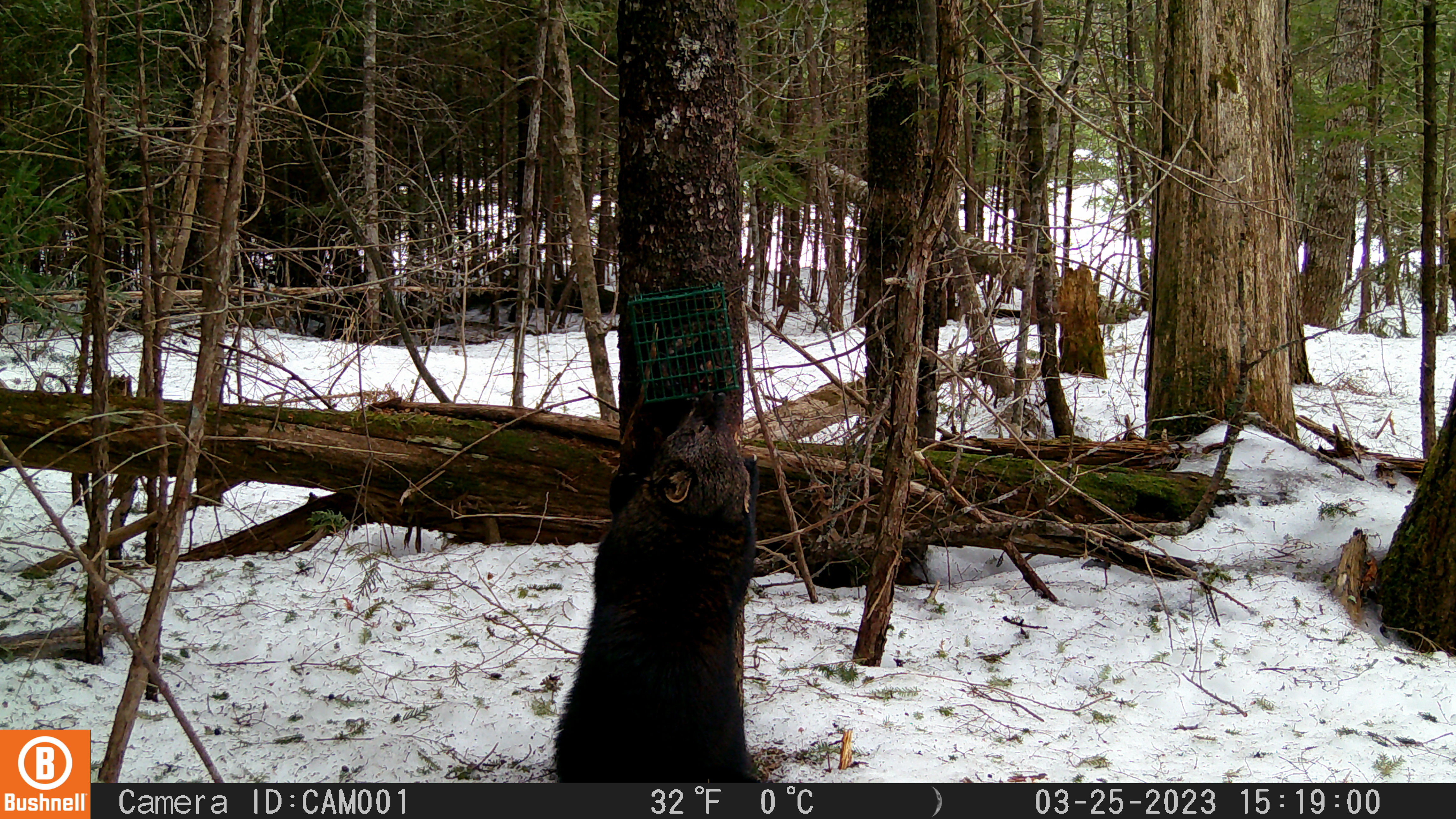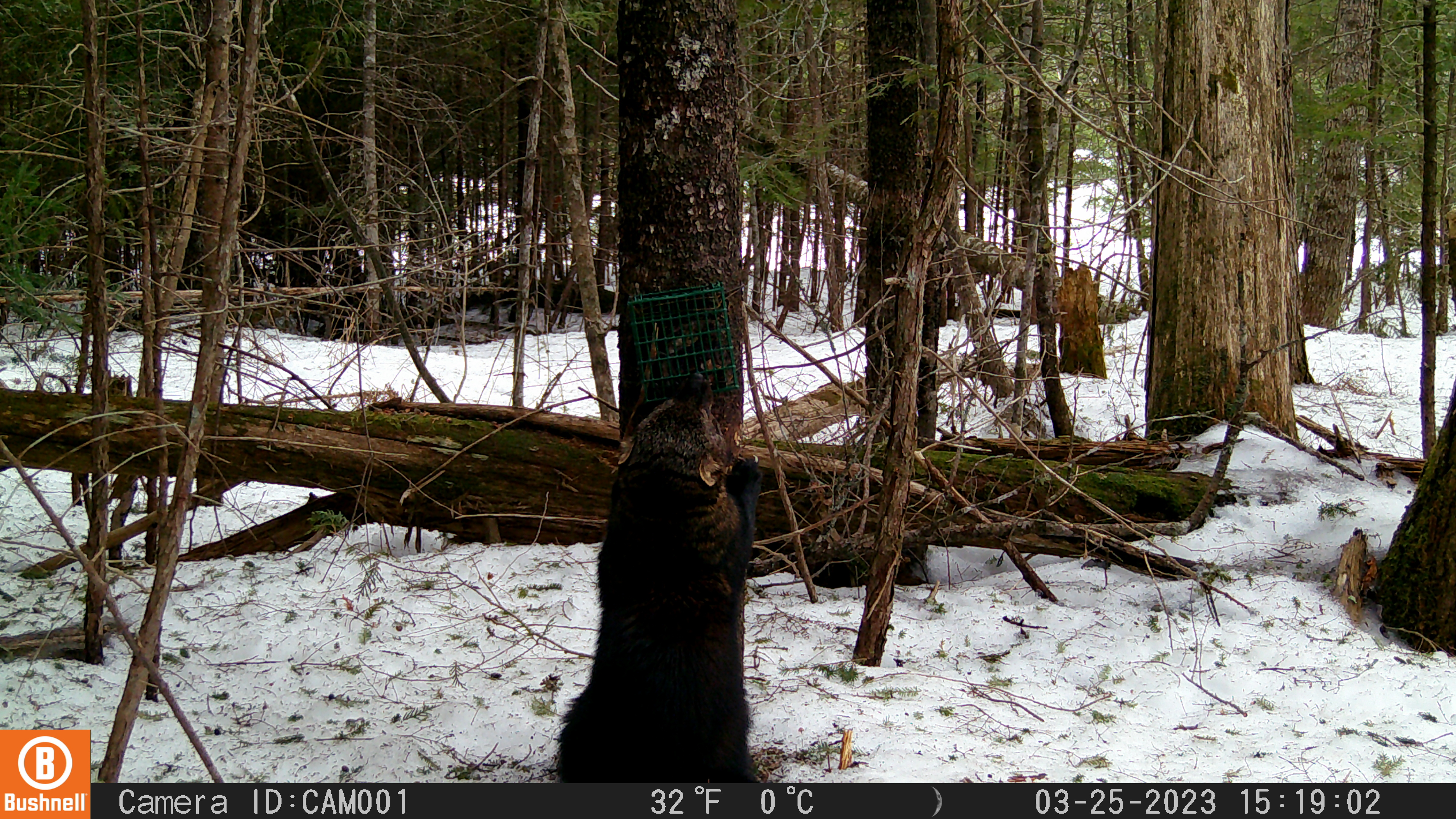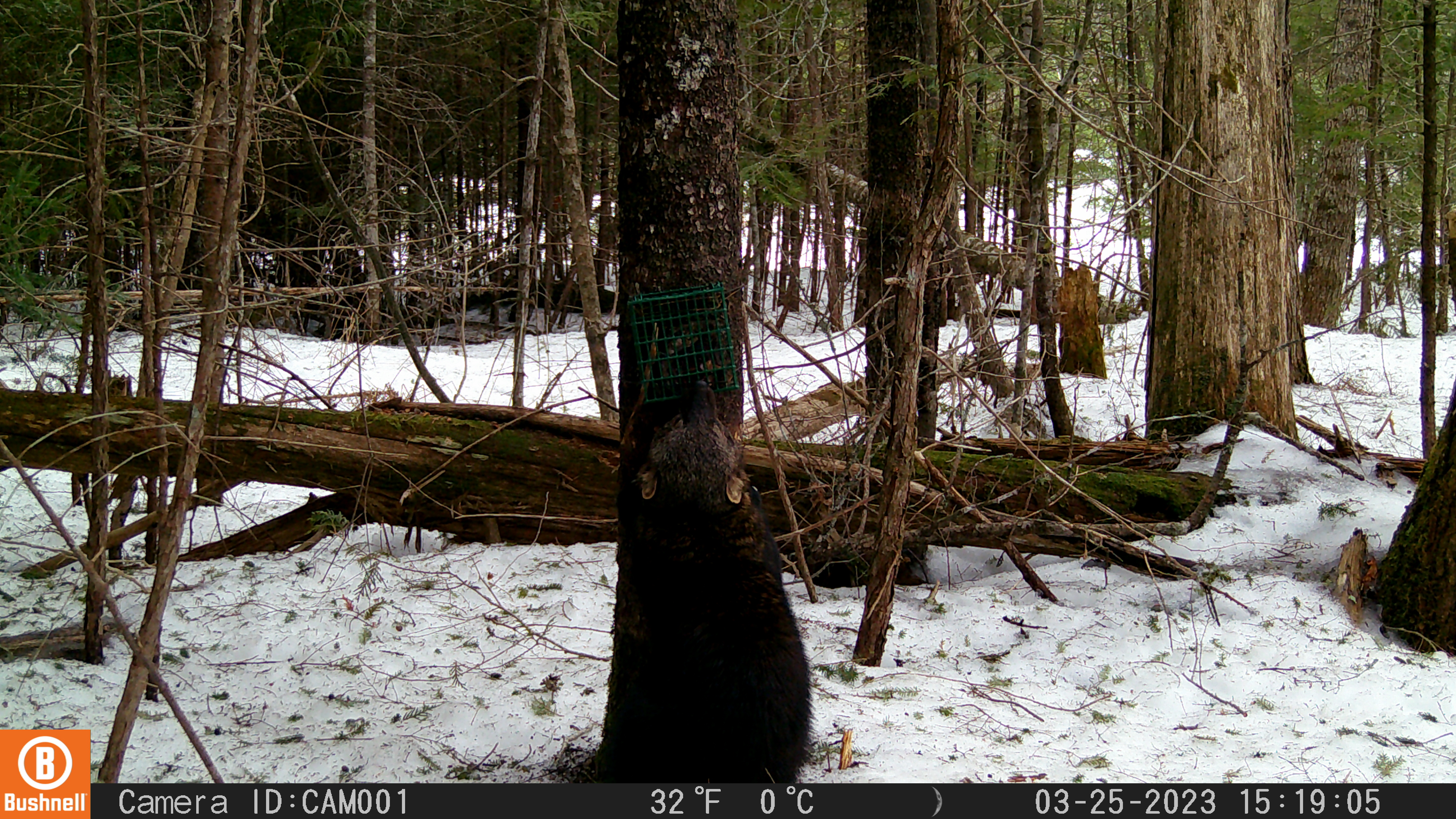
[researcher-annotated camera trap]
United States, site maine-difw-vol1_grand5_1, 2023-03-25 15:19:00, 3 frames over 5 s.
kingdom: Animalia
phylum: Chordata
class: Mammalia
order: Carnivora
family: Mustelidae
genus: Pekania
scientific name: Pekania pennanti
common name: fisher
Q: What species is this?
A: Fisher (Pekania pennanti).